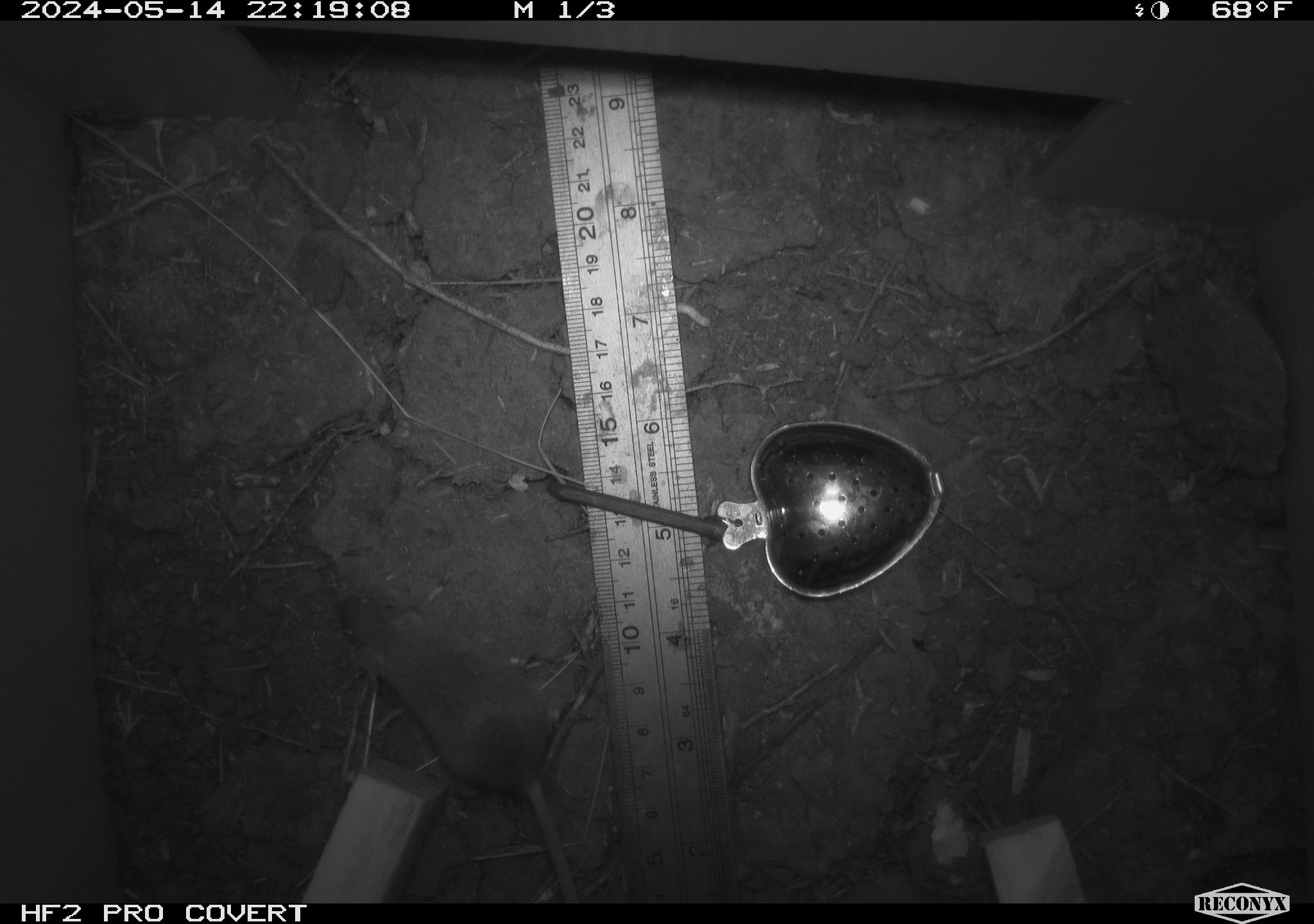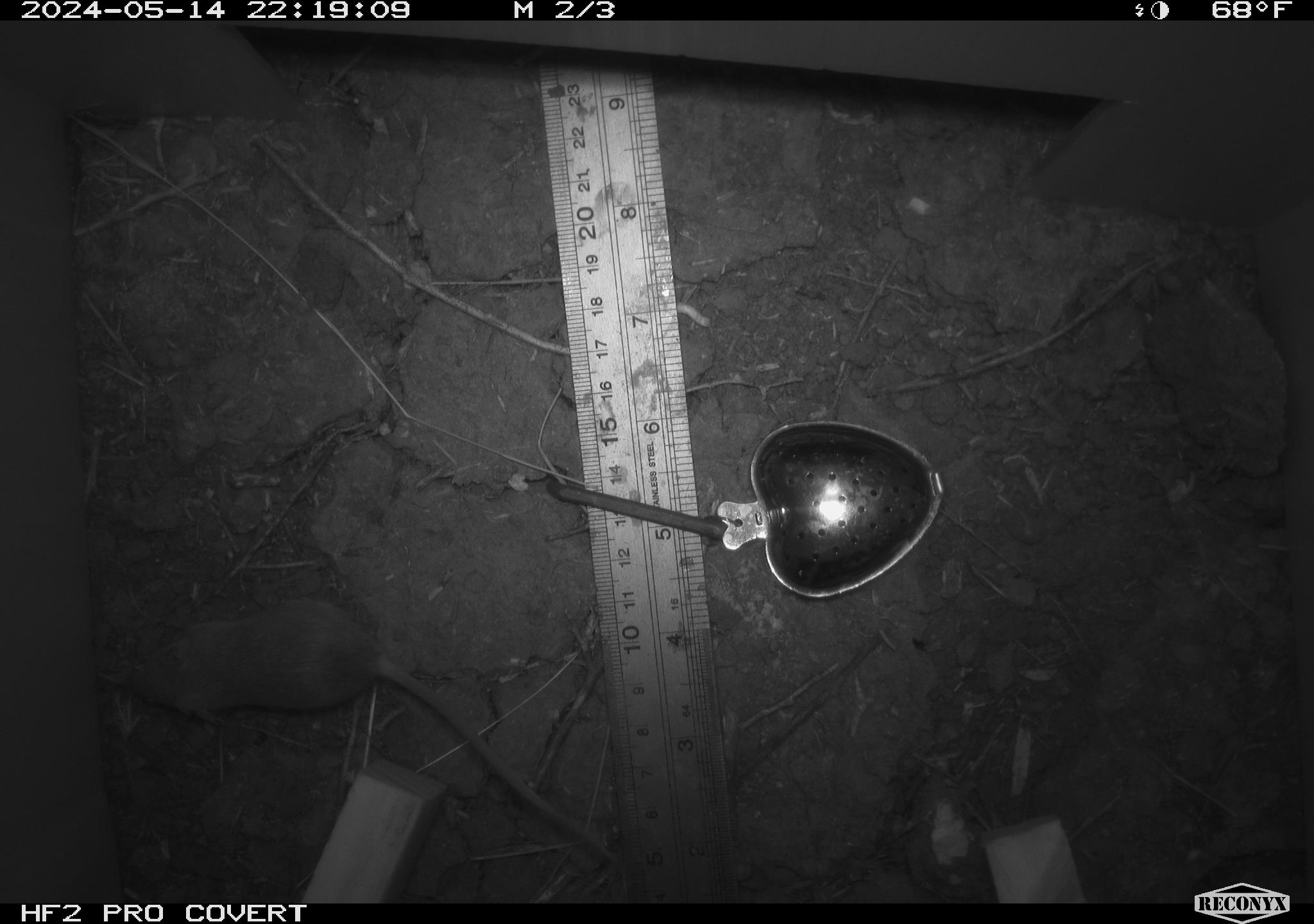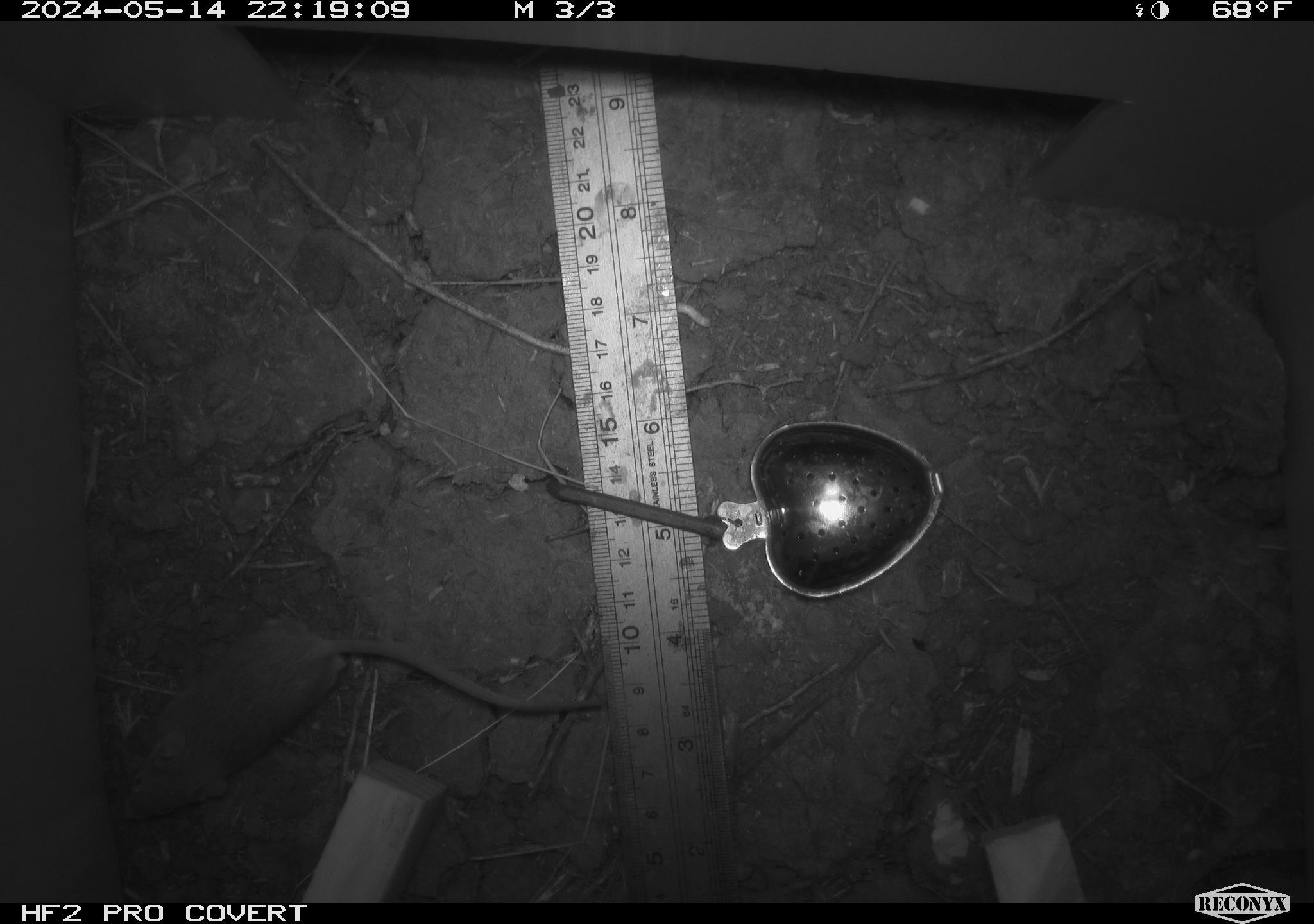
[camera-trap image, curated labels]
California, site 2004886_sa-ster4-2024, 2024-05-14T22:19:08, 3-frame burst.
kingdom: Animalia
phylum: Chordata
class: Mammalia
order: Rodentia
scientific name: Rodentia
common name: mouse species